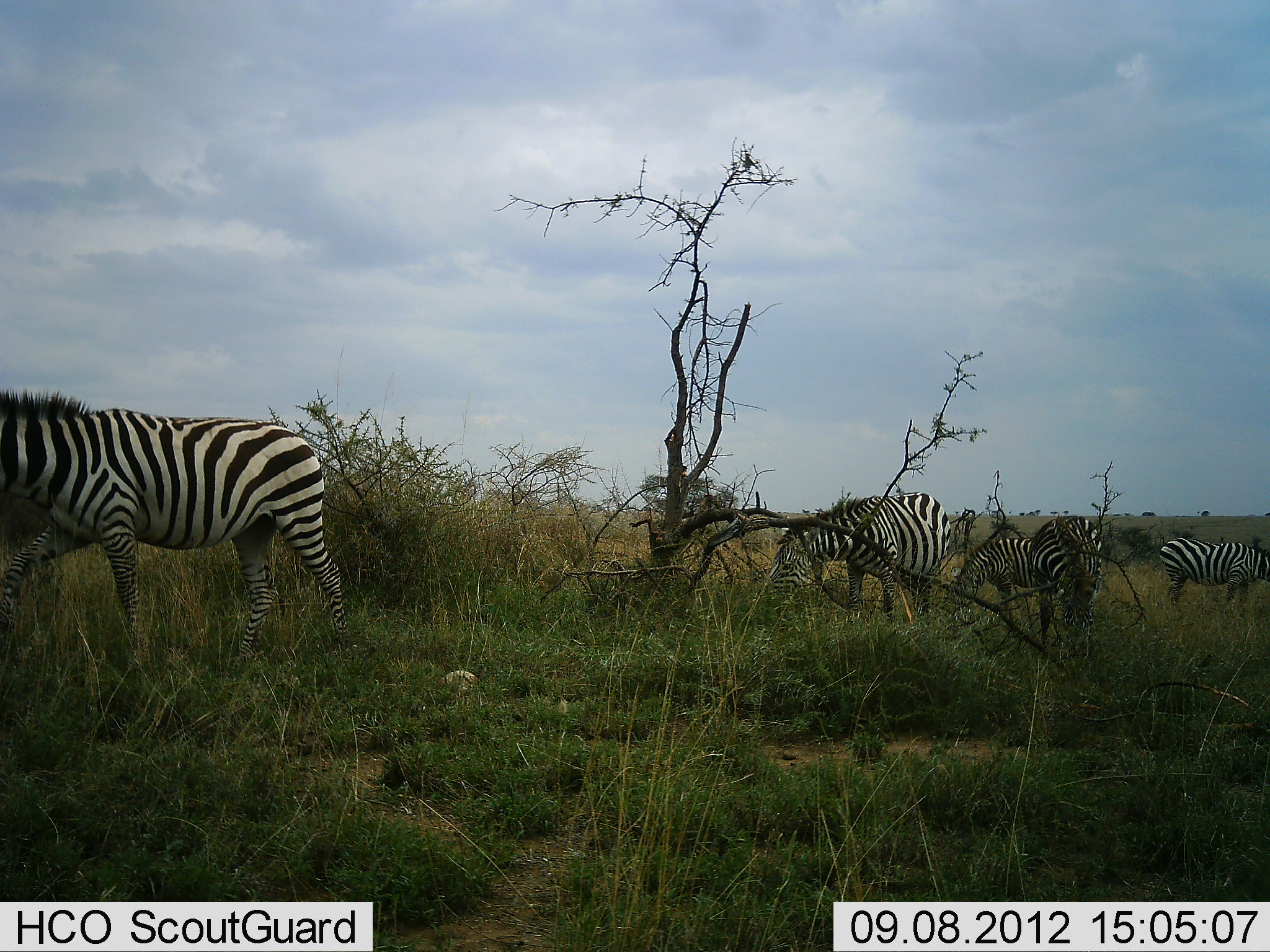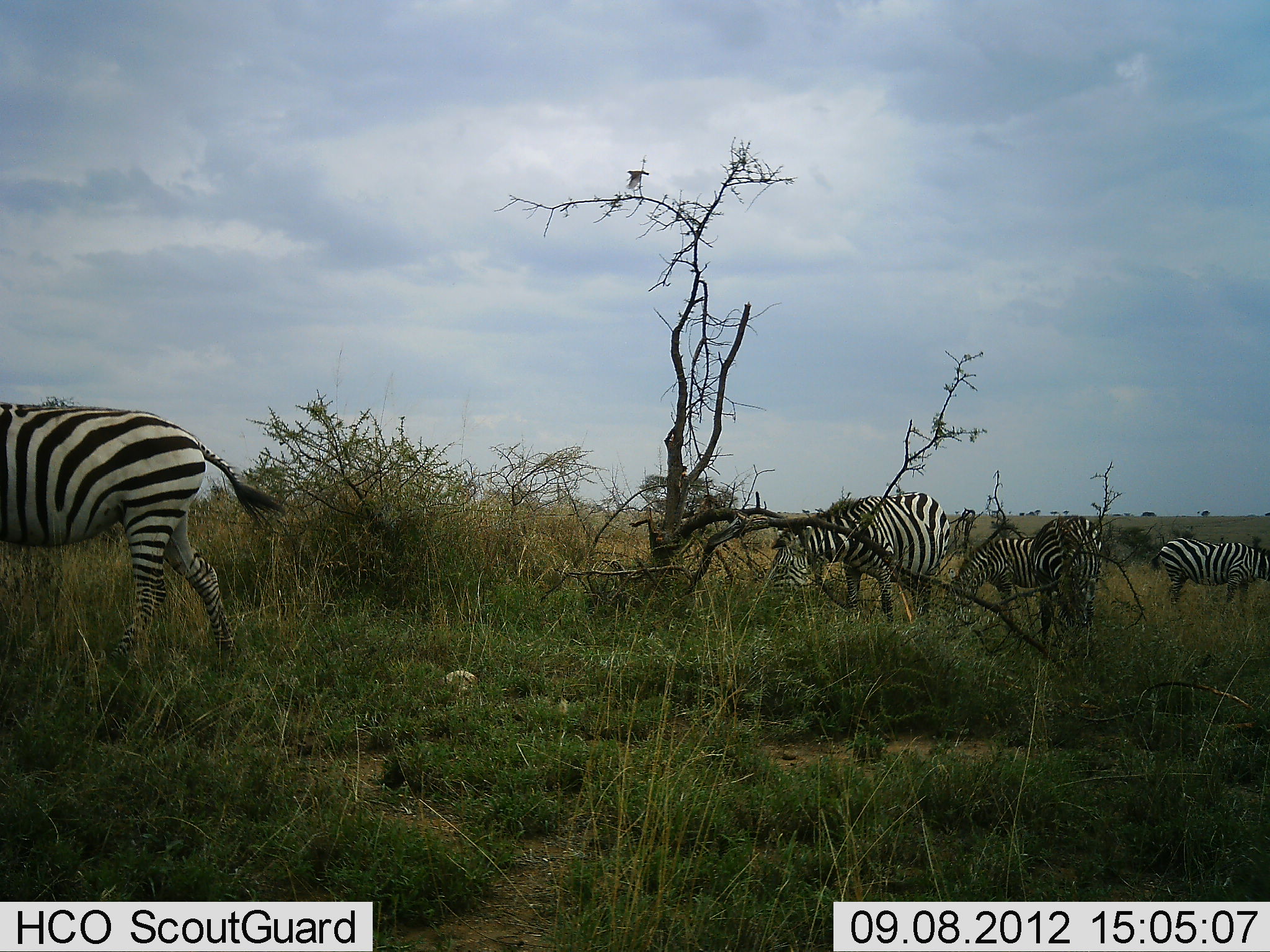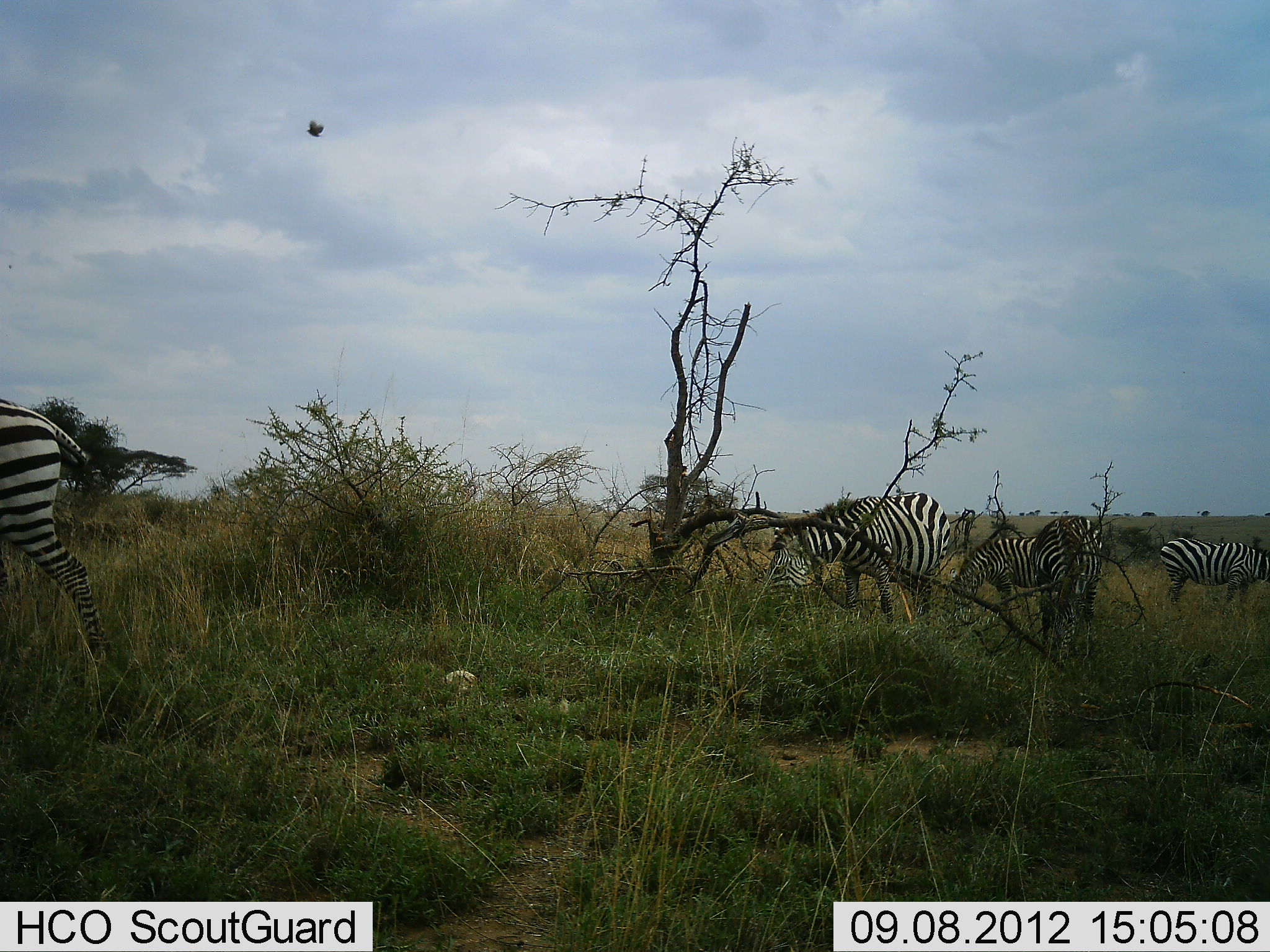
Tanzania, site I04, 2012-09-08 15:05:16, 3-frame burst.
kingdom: Animalia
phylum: Chordata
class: Mammalia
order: Perissodactyla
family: Equidae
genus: Equus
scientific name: Equus quagga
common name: plains zebra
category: zebra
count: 5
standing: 36%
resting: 0%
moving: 57%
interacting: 0%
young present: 0%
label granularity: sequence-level